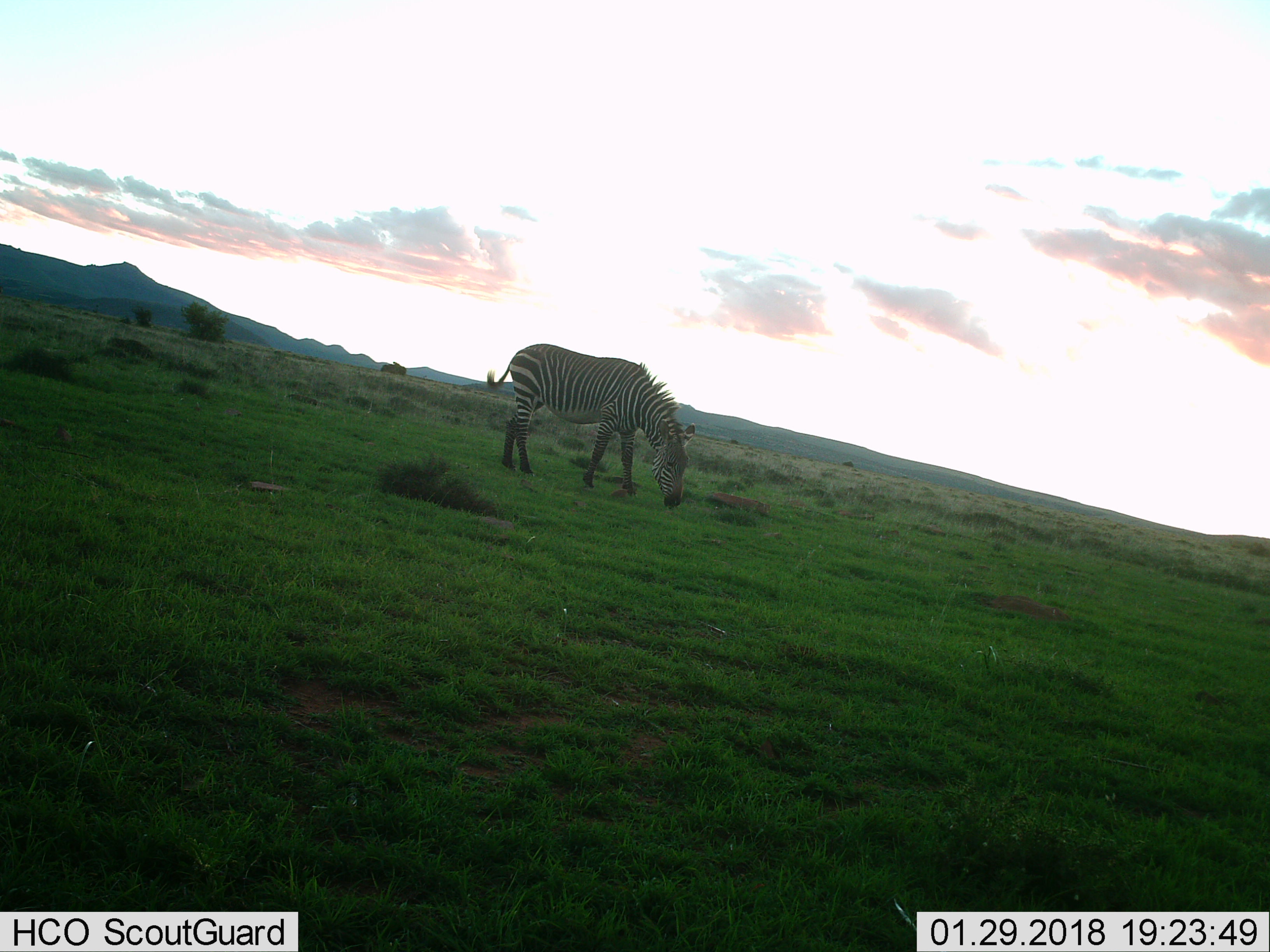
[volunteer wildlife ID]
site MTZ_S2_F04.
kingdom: Animalia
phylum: Chordata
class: Mammalia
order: Perissodactyla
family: Equidae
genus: Equus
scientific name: Equus zebra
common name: mountain zebra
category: zebramountain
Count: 1.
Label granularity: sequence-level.